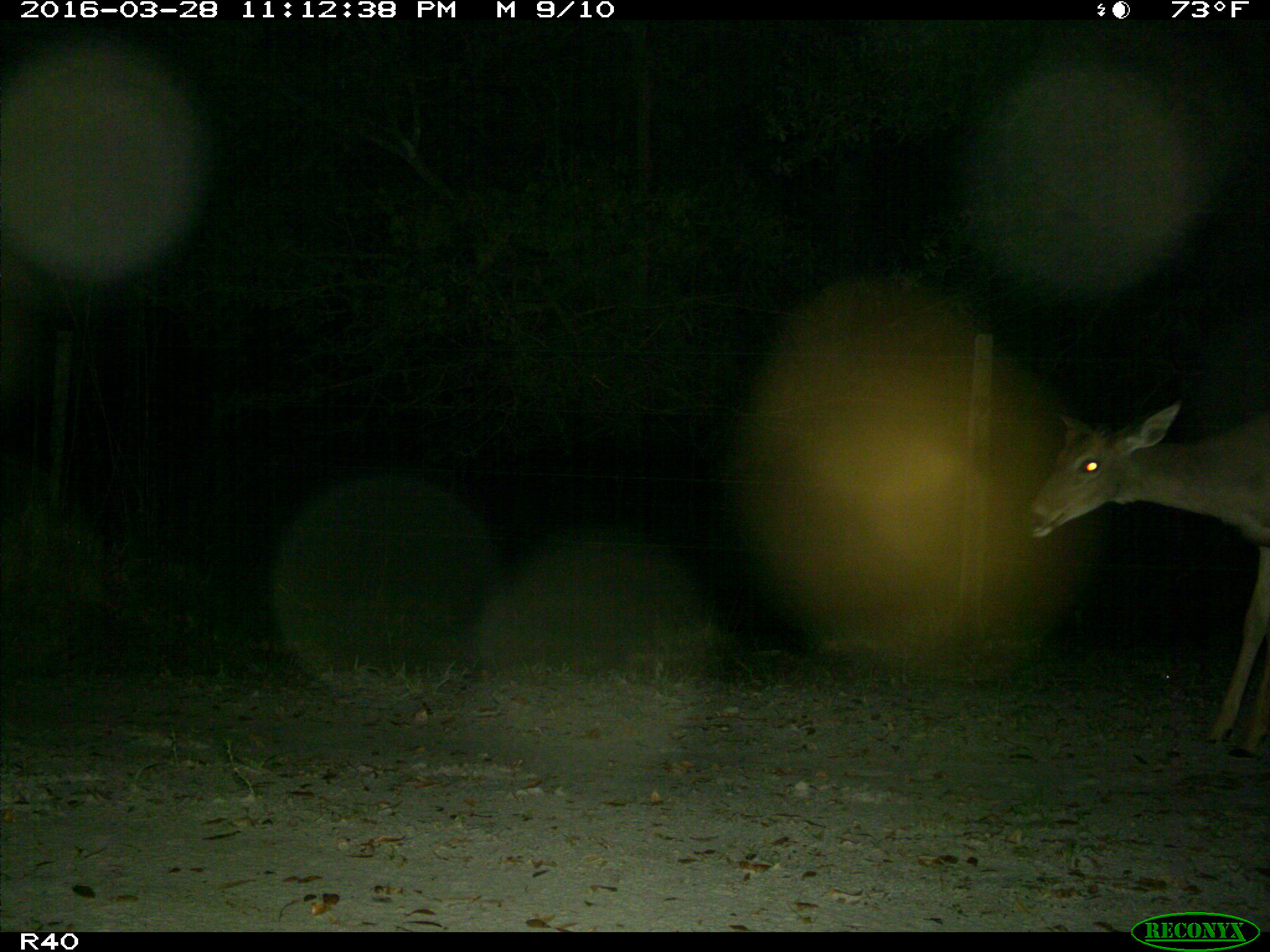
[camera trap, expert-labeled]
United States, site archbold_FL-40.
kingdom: Animalia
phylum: Chordata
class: Mammalia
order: Artiodactyla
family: Cervidae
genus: Odocoileus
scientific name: Odocoileus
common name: deer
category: unidentified deer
Unidentified deer (deer) (Odocoileus).